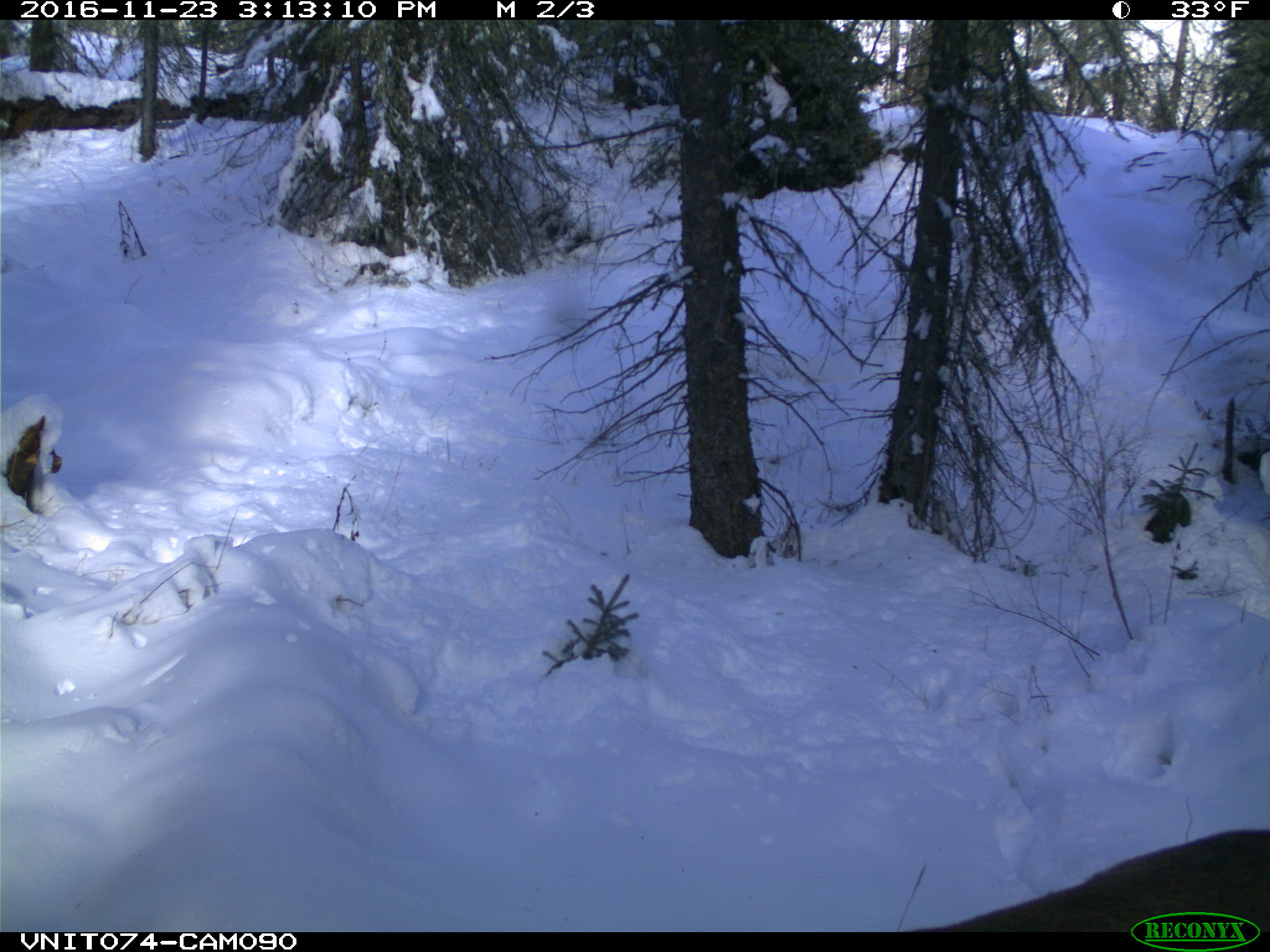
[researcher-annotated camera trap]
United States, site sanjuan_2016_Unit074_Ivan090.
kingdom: Animalia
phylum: Chordata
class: Mammalia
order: Artiodactyla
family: Cervidae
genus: Cervus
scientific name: Cervus elaphus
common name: red deer